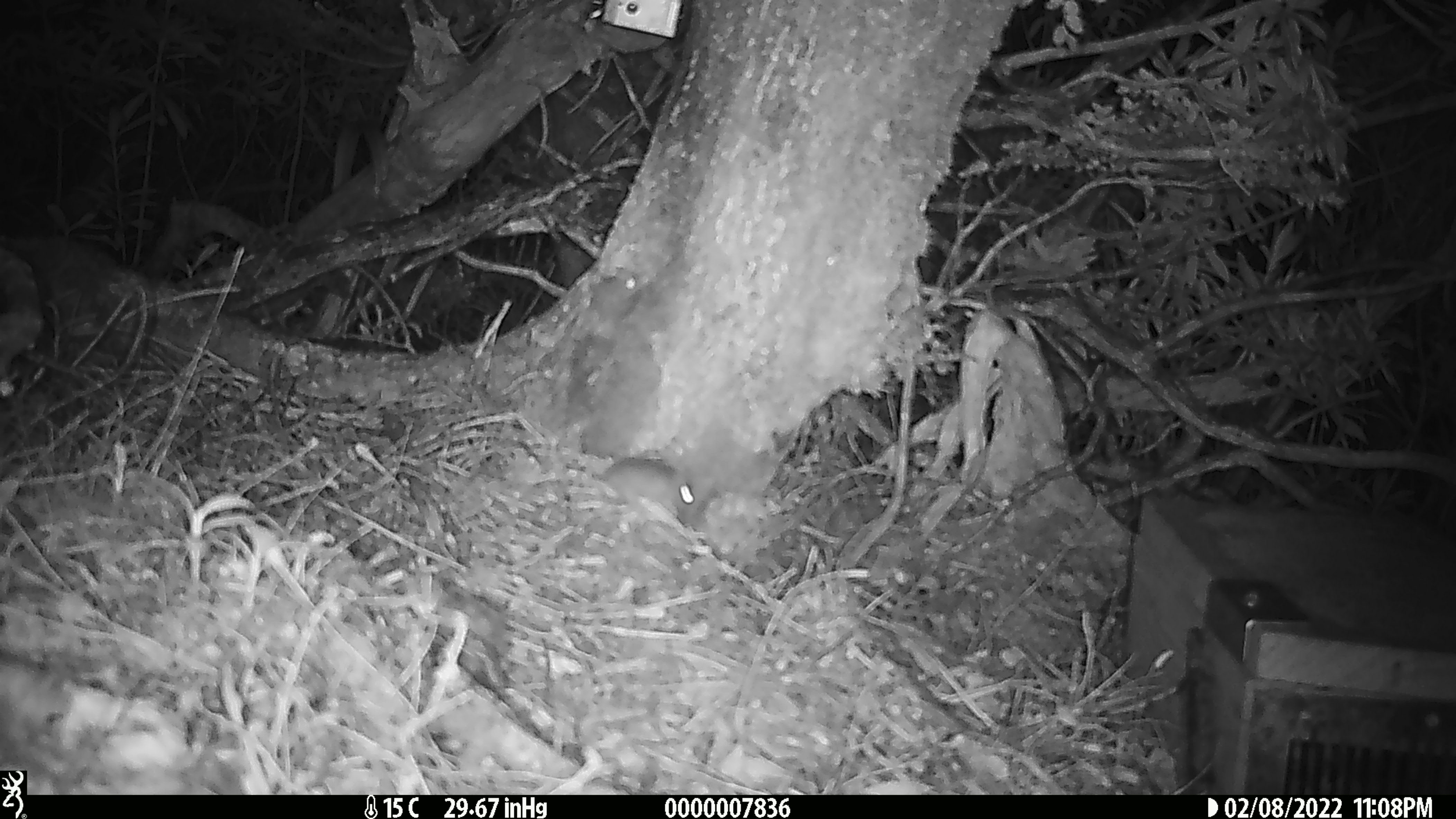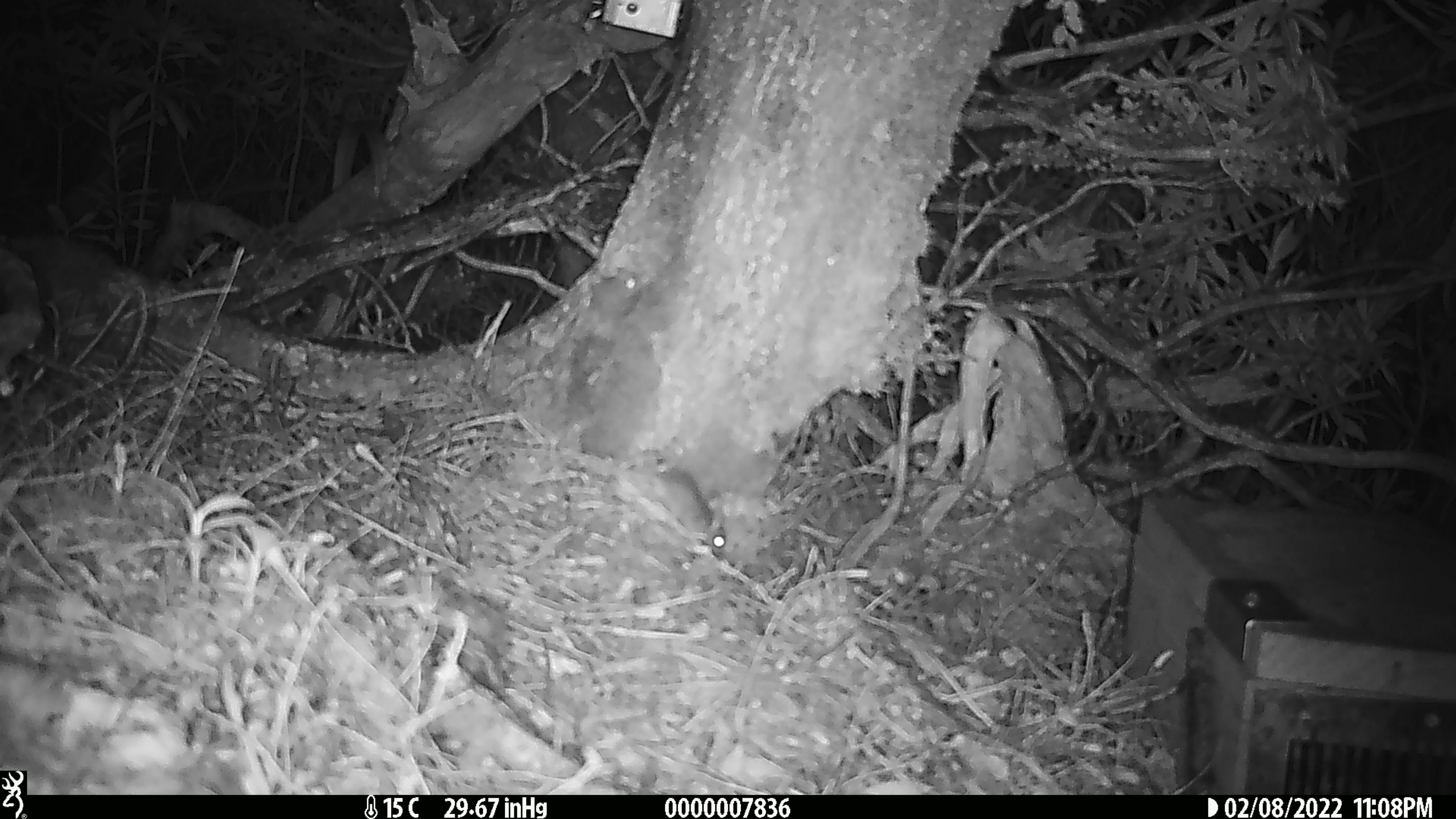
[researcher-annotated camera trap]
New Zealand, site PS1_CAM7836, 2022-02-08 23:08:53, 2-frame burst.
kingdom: Animalia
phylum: Chordata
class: Mammalia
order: Rodentia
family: Muridae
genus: Mus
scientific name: Mus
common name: mouse